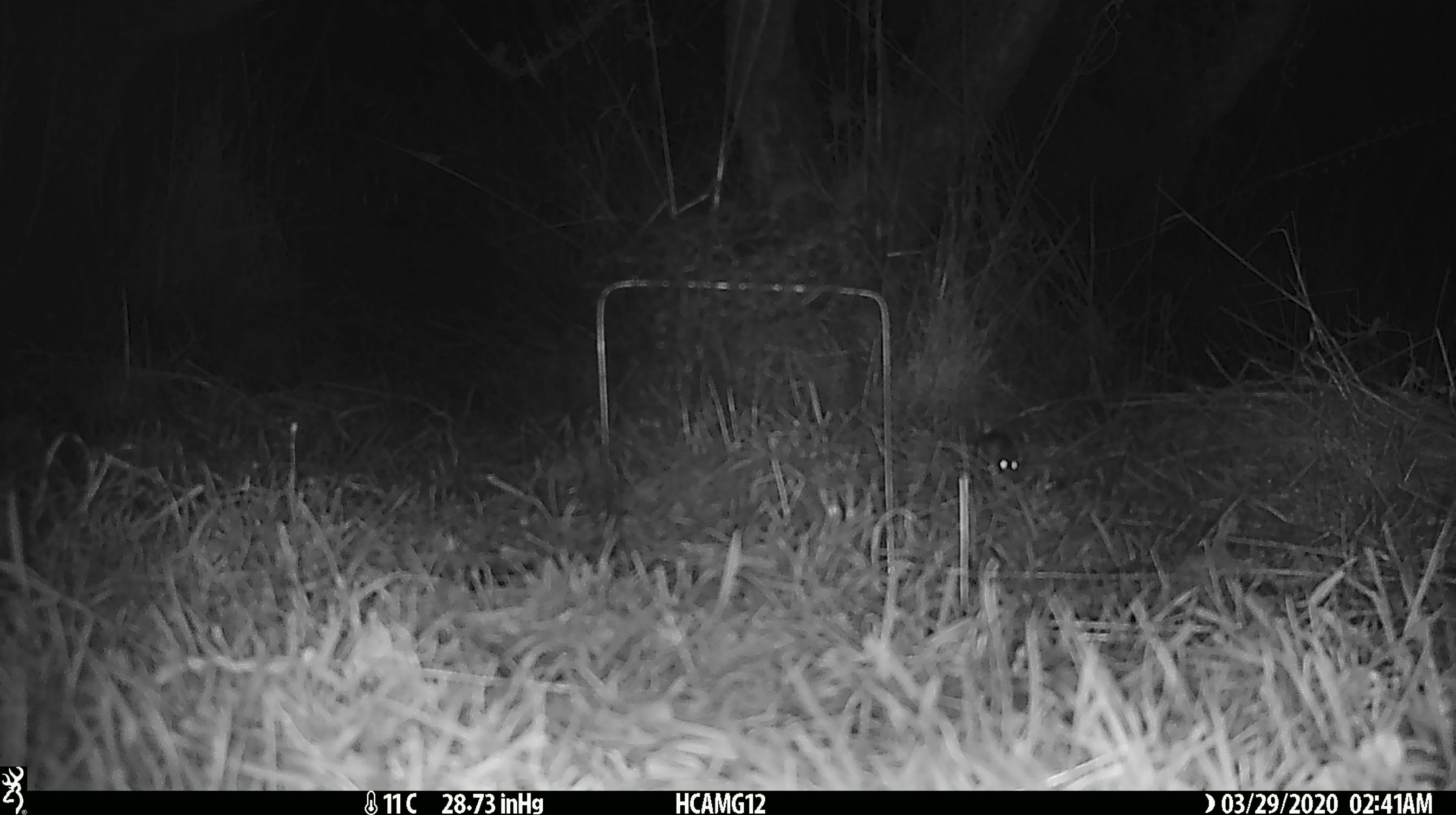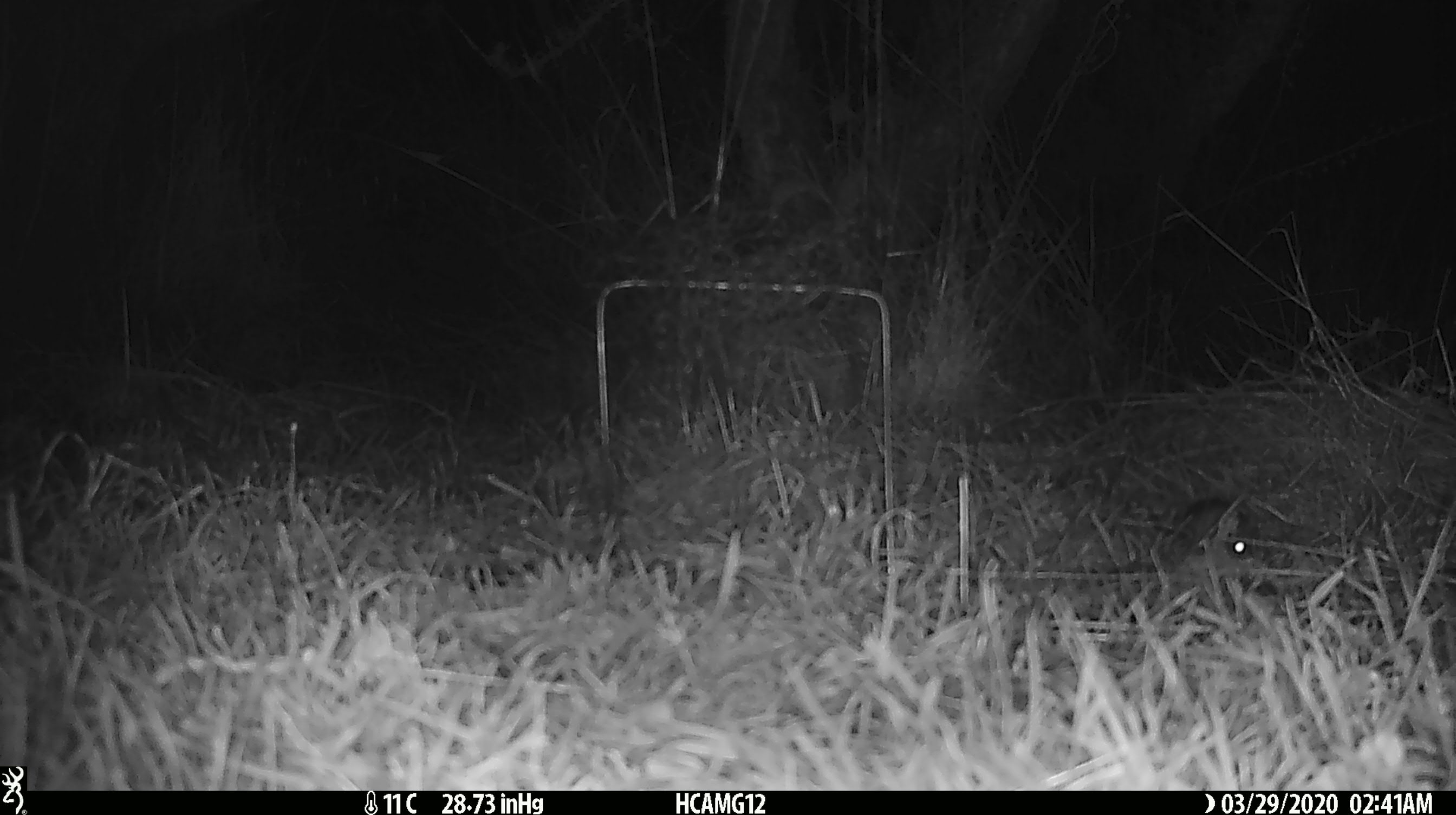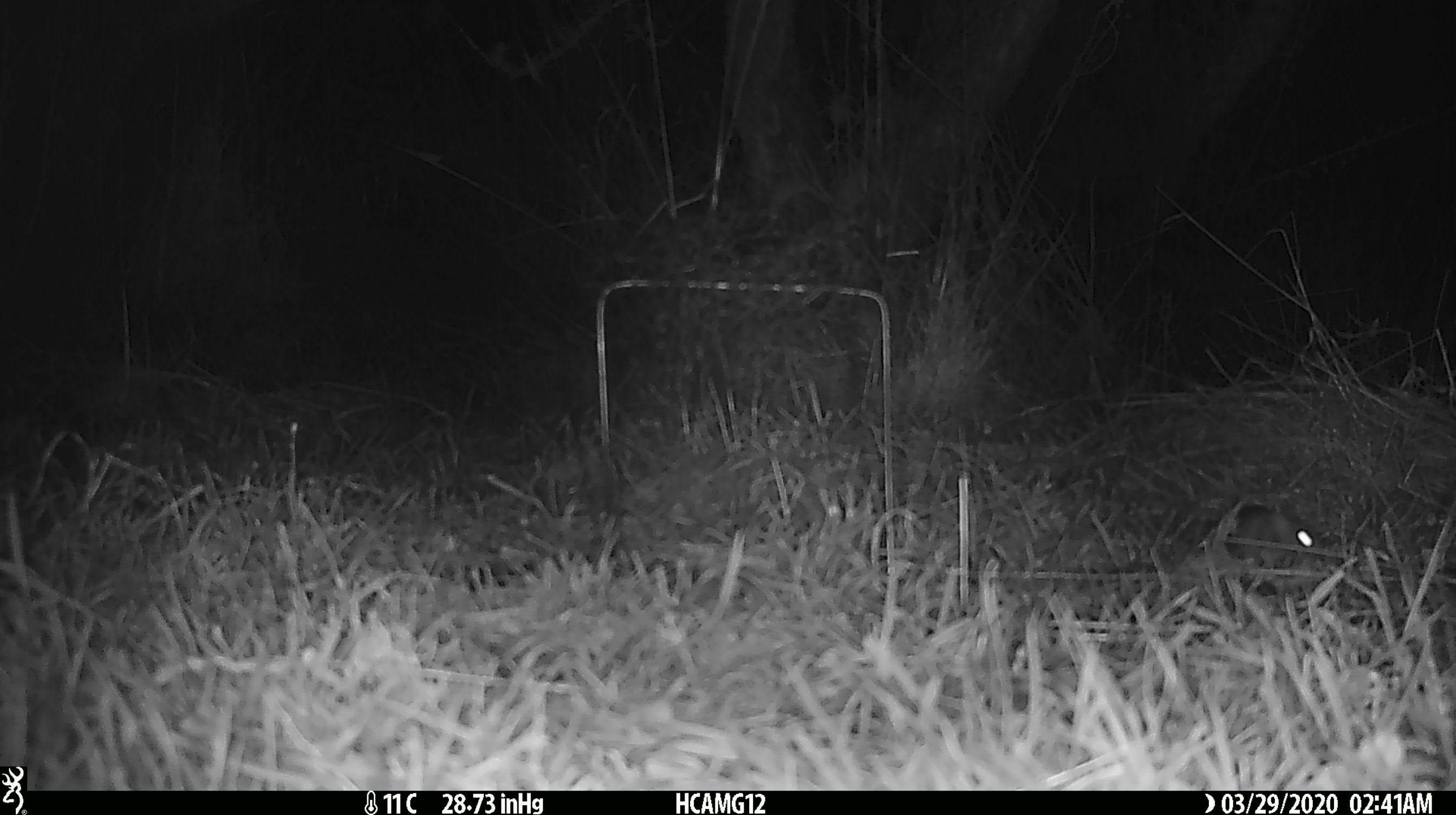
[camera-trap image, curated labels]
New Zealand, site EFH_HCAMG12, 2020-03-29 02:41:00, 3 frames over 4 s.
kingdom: Animalia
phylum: Chordata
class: Mammalia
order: Rodentia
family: Muridae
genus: Mus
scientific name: Mus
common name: mouse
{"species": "mouse (Mus)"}